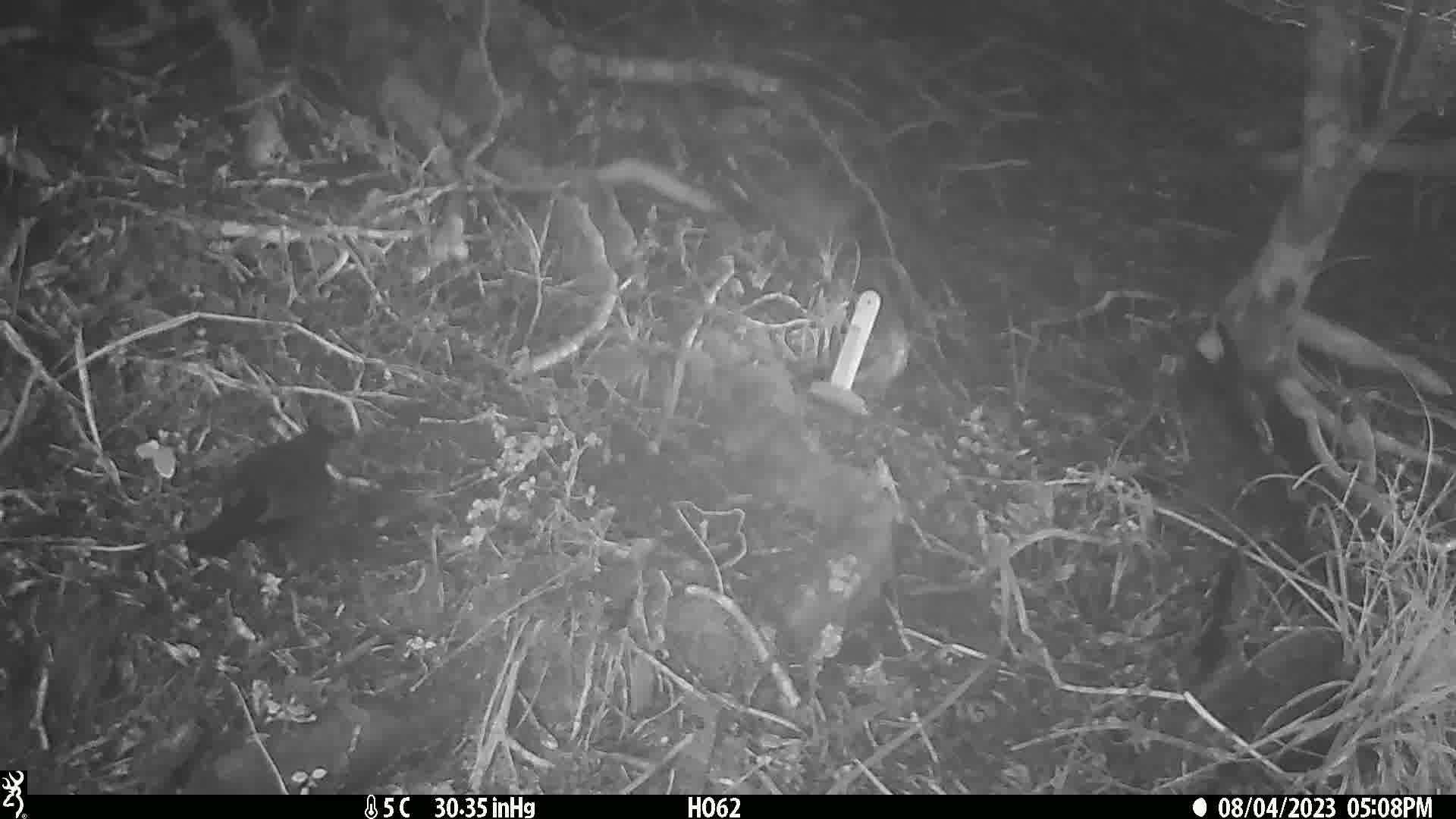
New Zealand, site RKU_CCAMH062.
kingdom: Animalia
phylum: Chordata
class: Aves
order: Passeriformes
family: Turdidae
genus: Turdus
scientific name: Turdus merula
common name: eurasian blackbird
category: blackbird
Blackbird (eurasian blackbird) (Turdus merula).